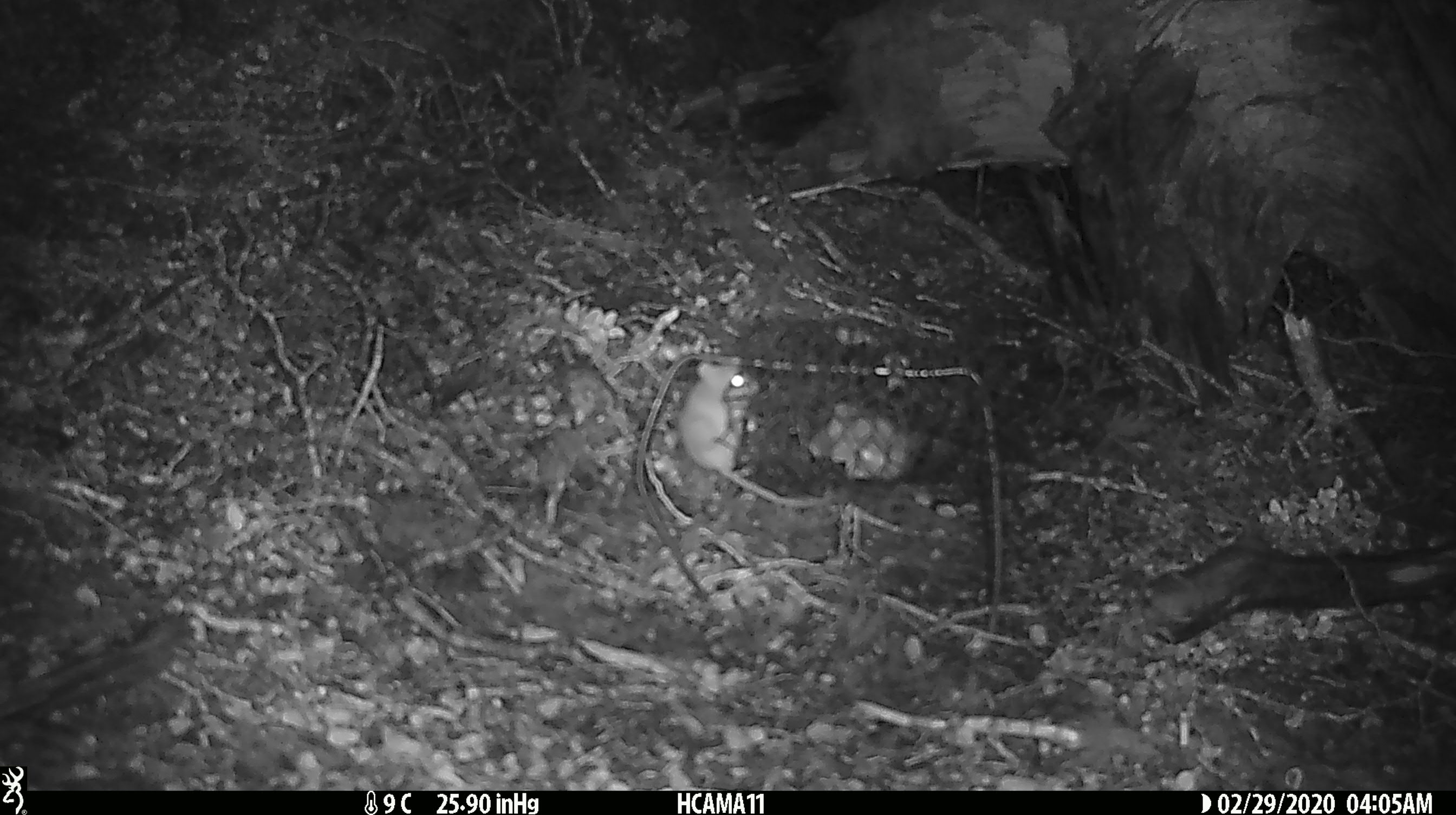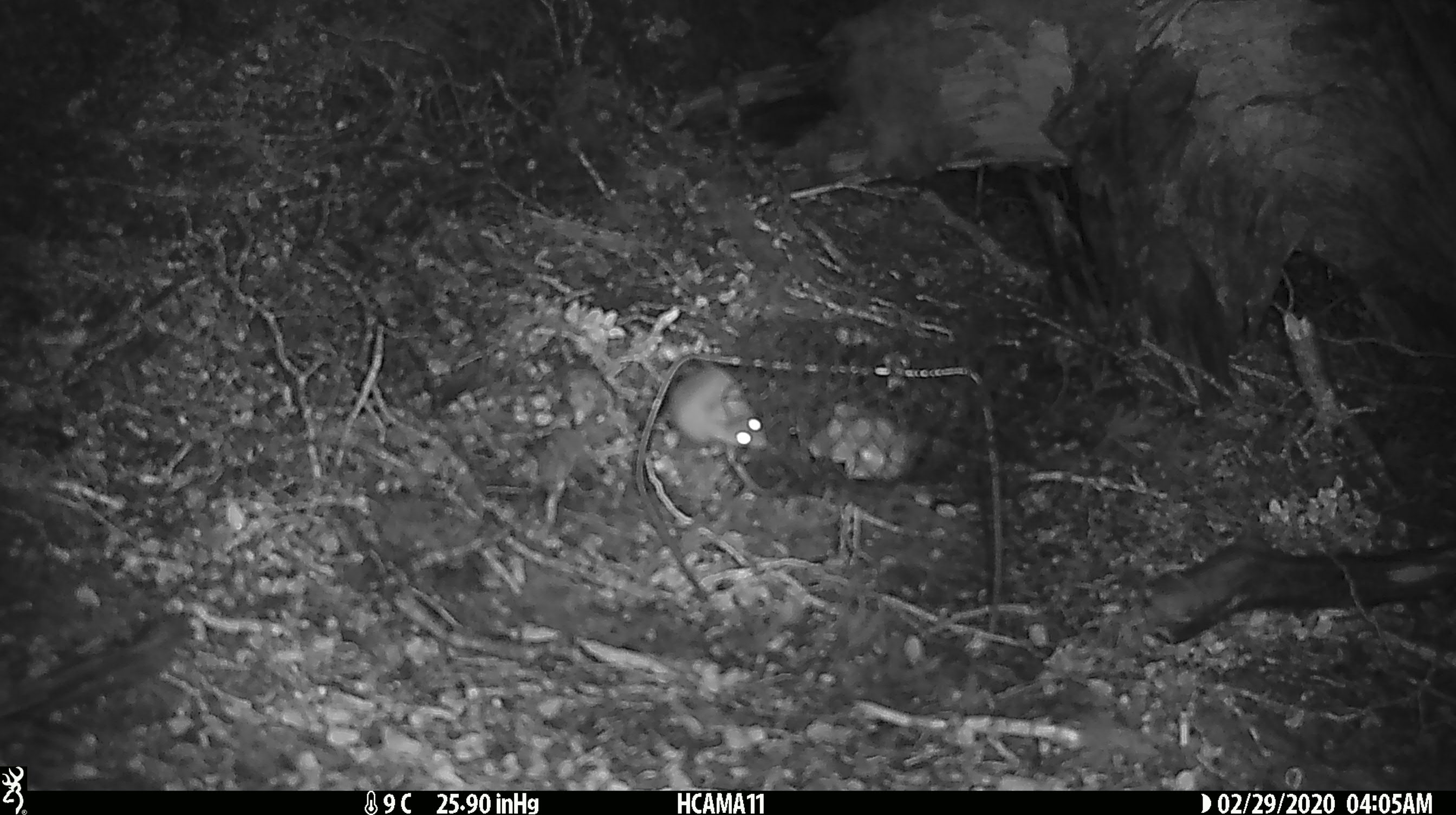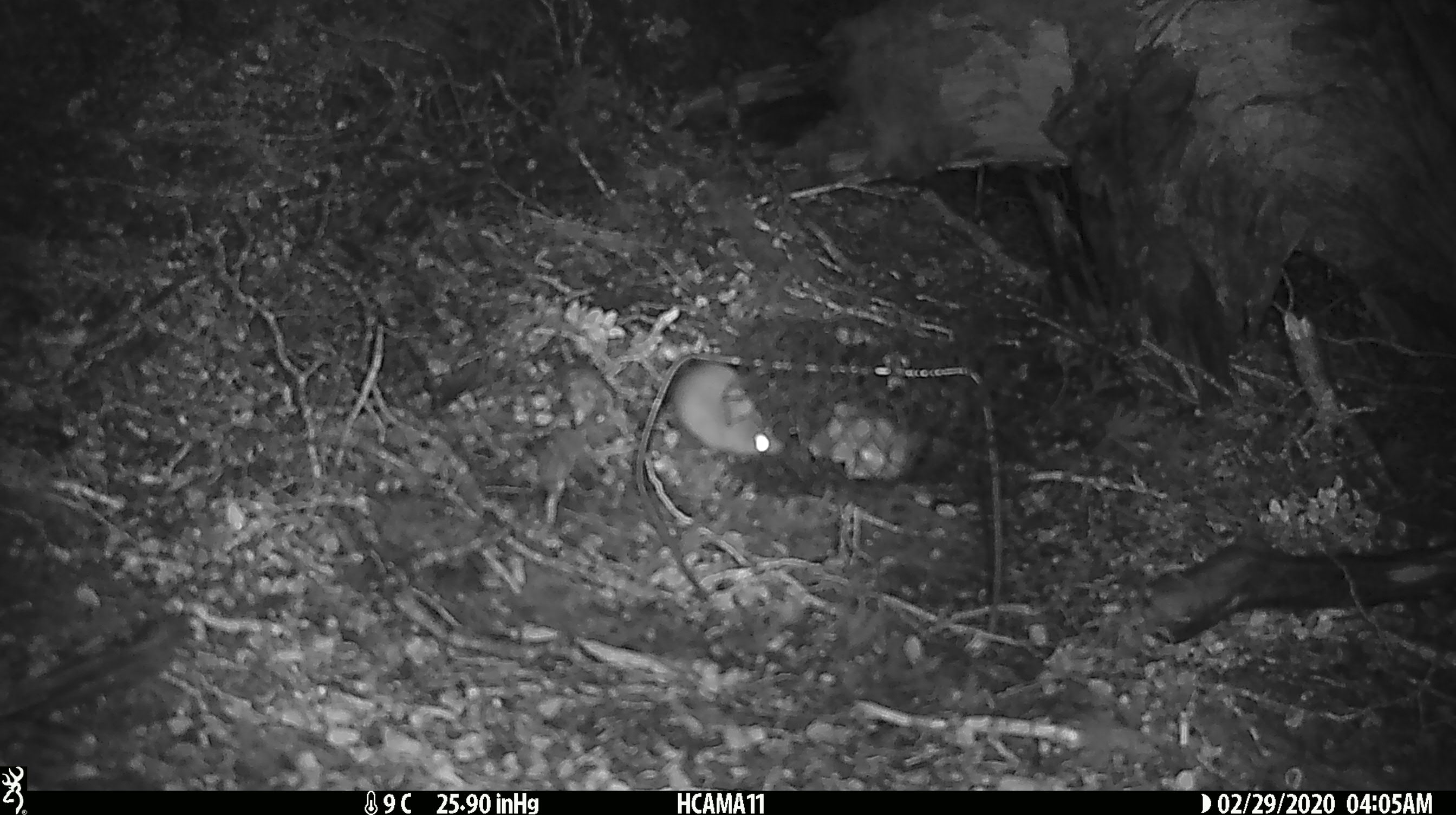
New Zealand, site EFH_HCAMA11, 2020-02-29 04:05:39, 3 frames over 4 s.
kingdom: Animalia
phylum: Chordata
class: Mammalia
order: Rodentia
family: Muridae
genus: Mus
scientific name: Mus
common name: mouse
Mouse (Mus).